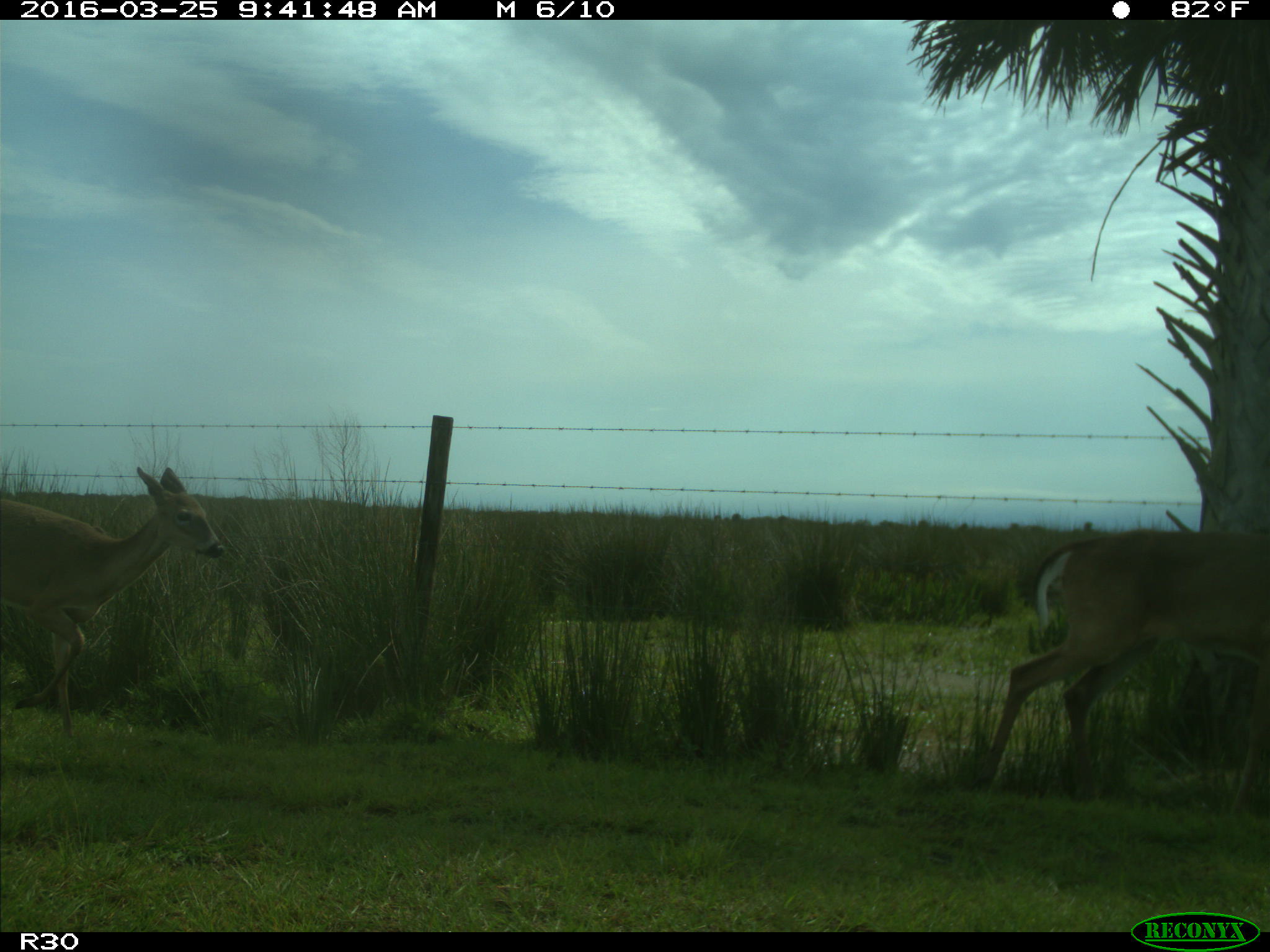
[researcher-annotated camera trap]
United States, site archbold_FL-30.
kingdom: Animalia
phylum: Chordata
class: Mammalia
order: Artiodactyla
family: Cervidae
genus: Odocoileus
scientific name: Odocoileus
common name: deer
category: unidentified deer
Unidentified deer (deer) (Odocoileus).